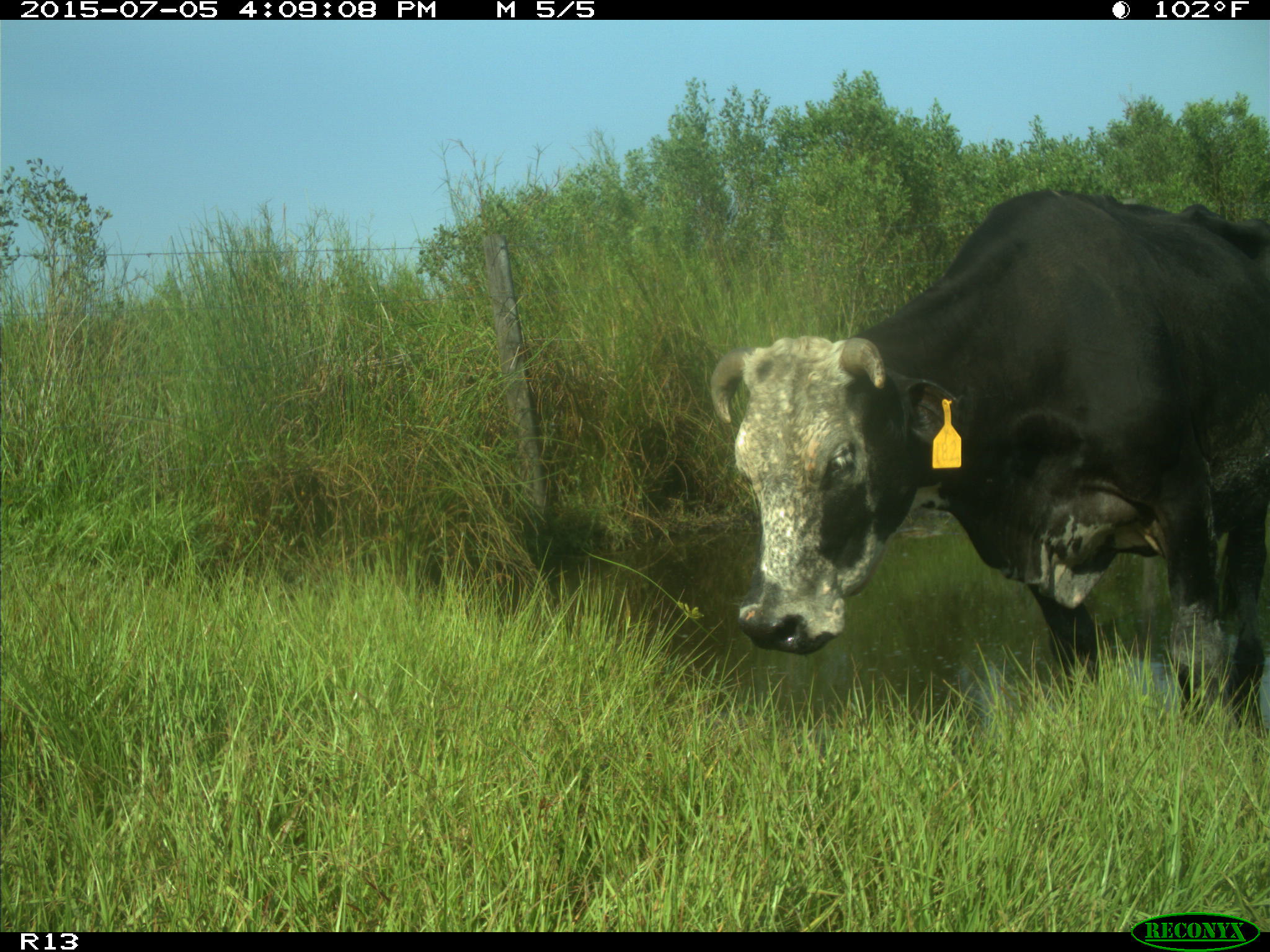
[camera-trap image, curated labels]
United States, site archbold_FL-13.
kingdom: Animalia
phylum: Chordata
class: Mammalia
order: Artiodactyla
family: Bovidae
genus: Bos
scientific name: Bos taurus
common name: domestic cow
Bos taurus (domestic cow).